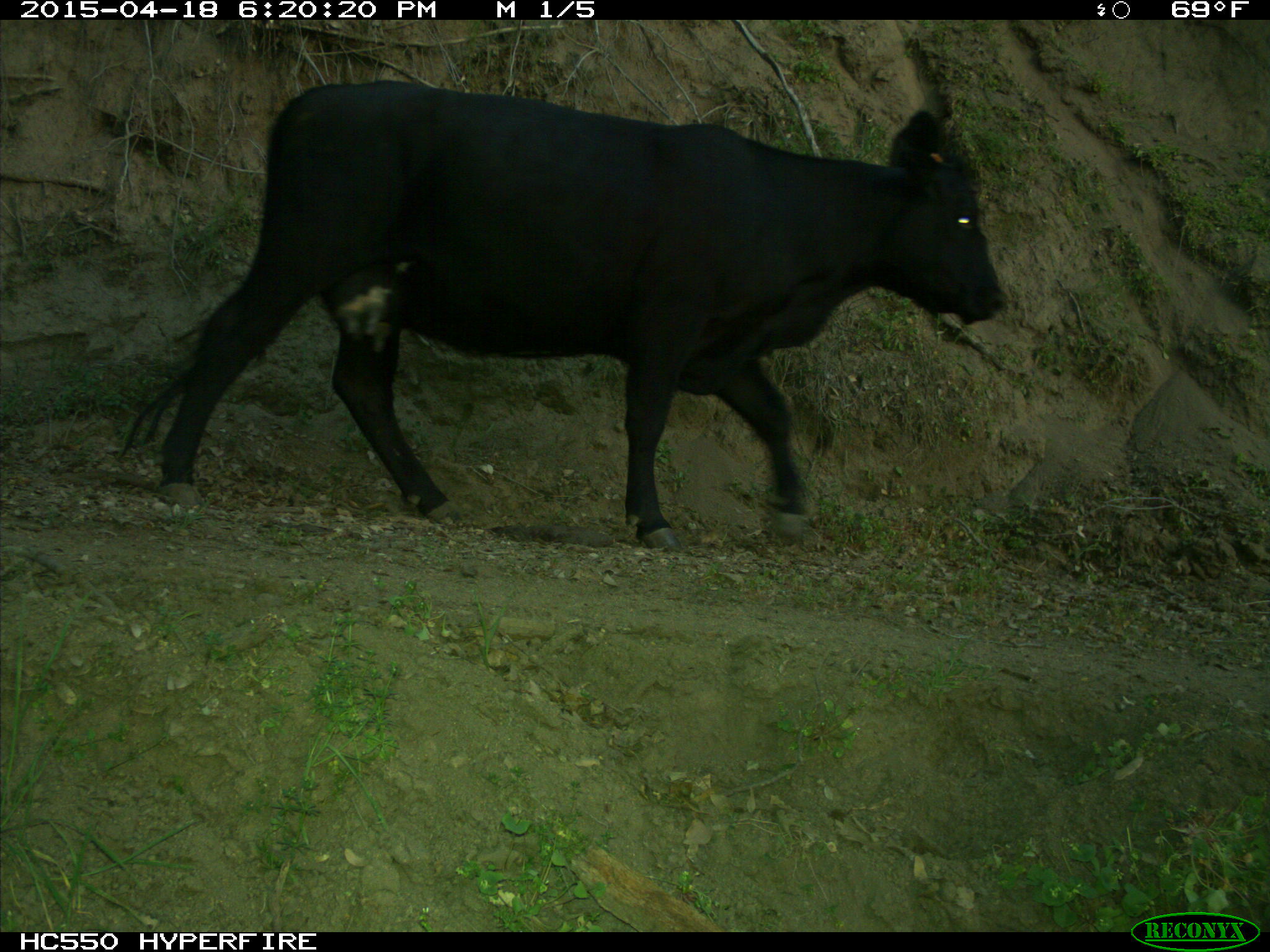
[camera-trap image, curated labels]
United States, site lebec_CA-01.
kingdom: Animalia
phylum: Chordata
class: Mammalia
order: Artiodactyla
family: Bovidae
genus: Bos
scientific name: Bos taurus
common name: domestic cow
Bos taurus (domestic cow).